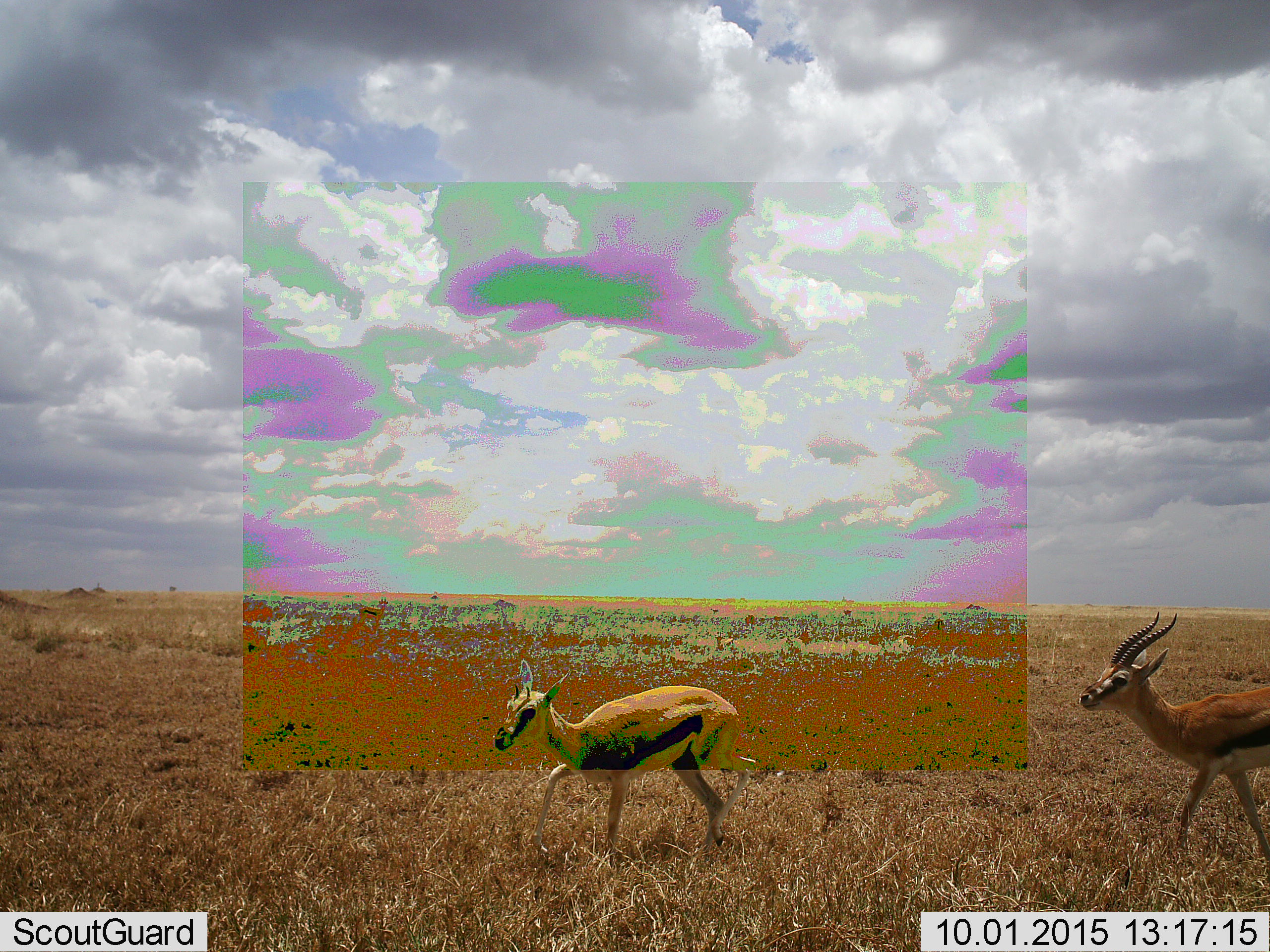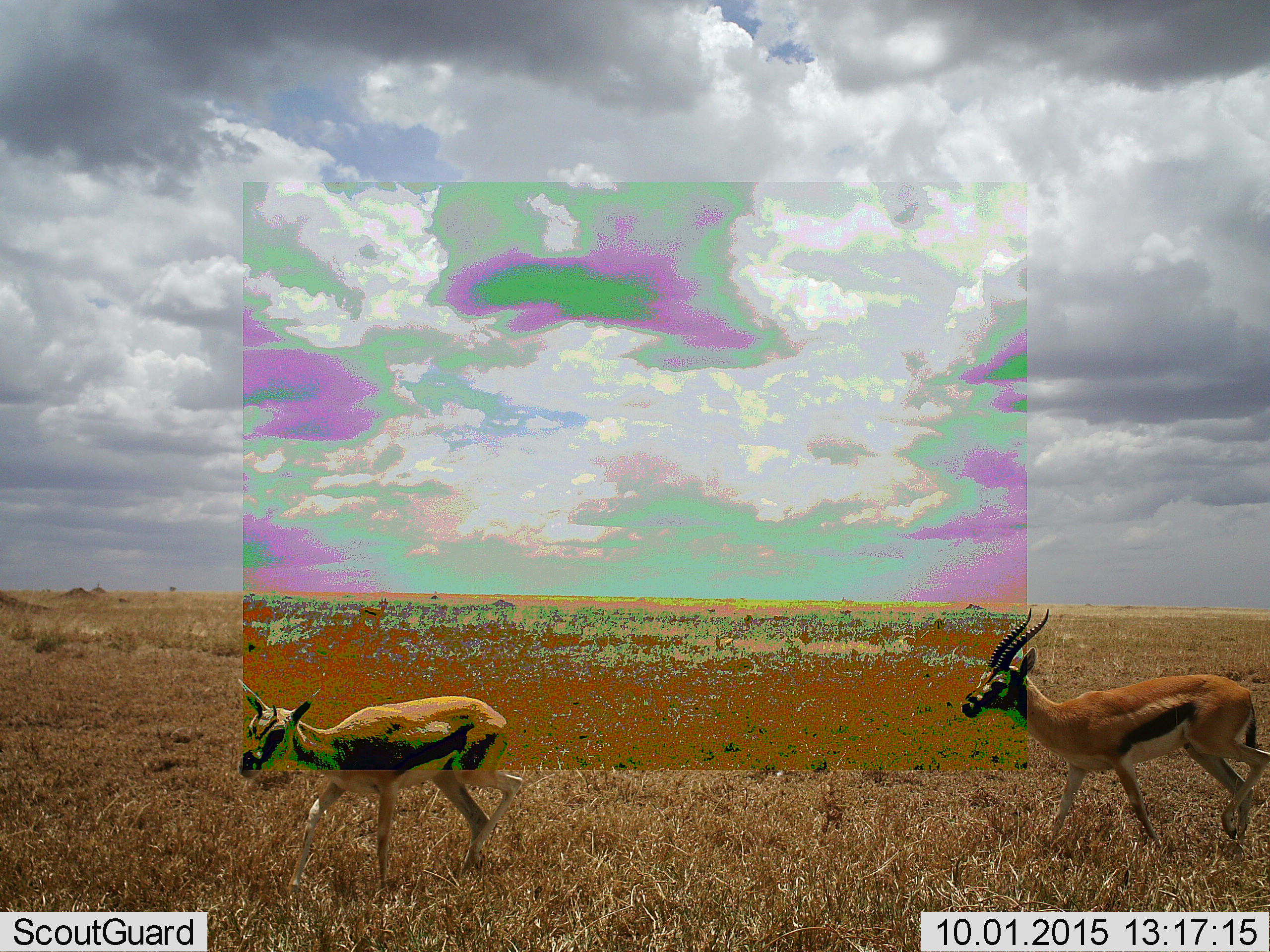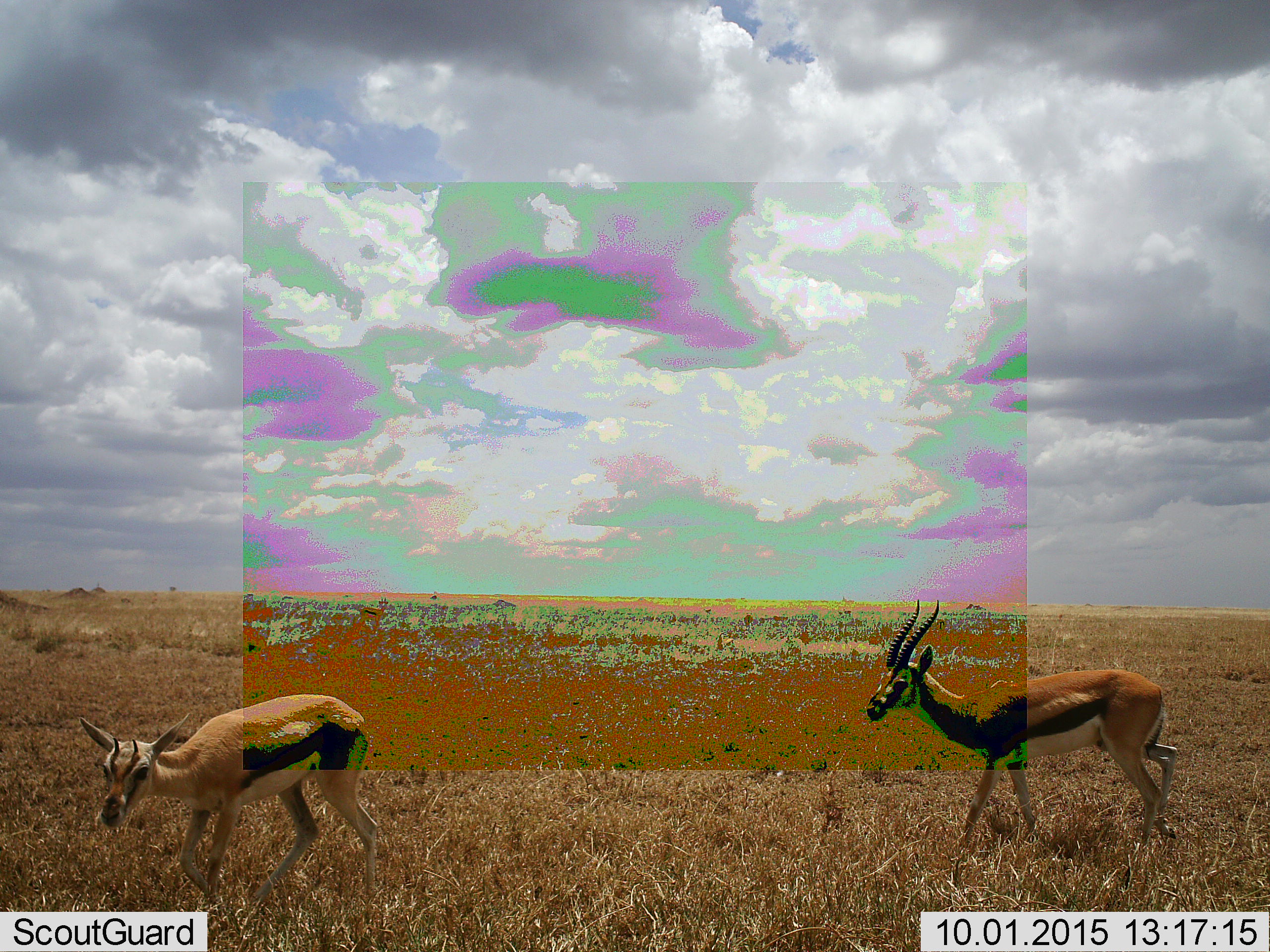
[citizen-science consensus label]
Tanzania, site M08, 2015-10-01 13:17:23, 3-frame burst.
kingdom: Animalia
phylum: Chordata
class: Mammalia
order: Artiodactyla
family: Bovidae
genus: Eudorcas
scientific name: Eudorcas thomsonii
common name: thomson's gazelle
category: gazellethomsons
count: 2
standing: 25%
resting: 0%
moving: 100%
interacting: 0%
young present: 25%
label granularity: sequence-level